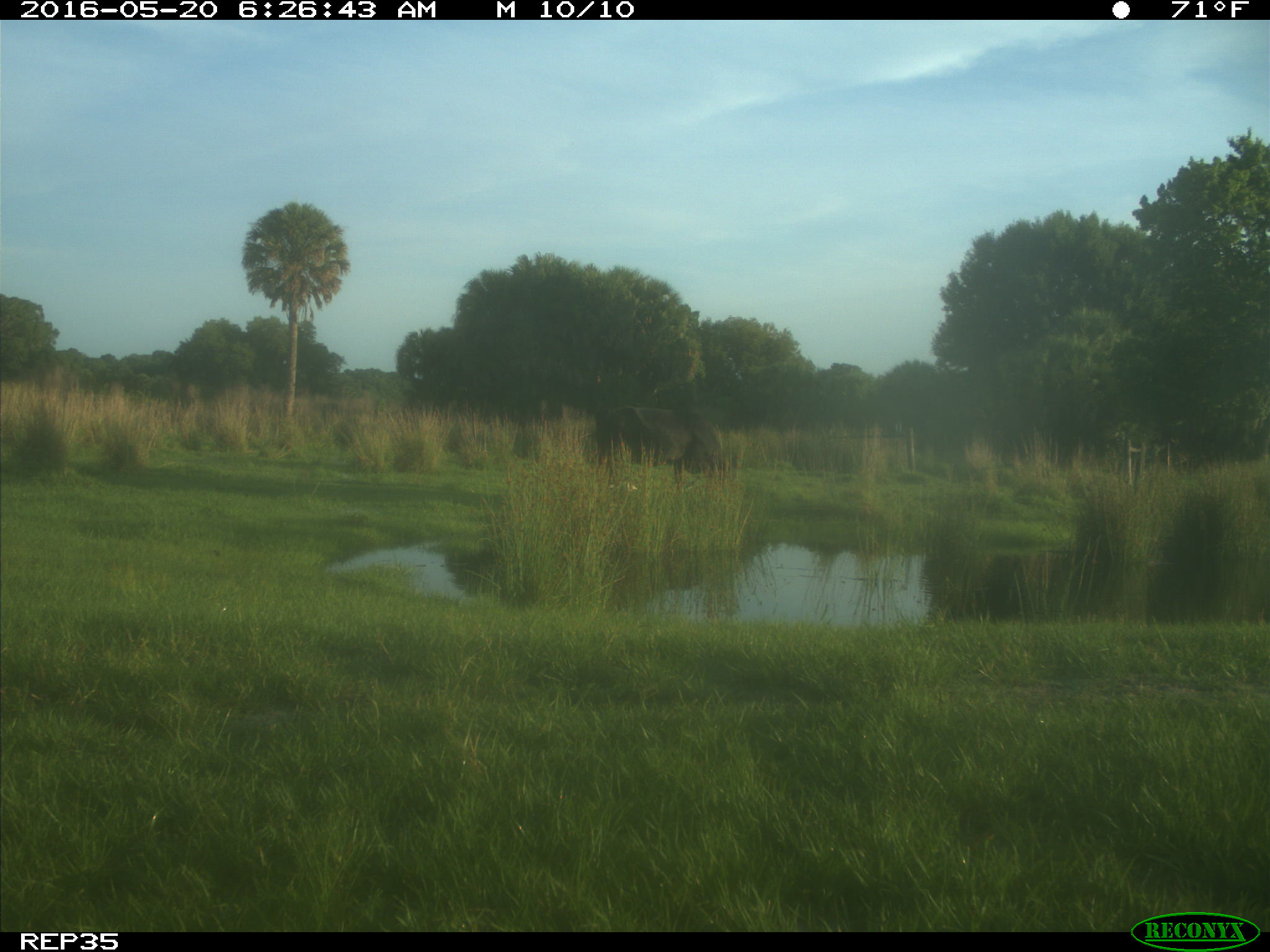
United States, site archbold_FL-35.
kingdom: Animalia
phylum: Chordata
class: Mammalia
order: Artiodactyla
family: Bovidae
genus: Bos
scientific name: Bos taurus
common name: domestic cow